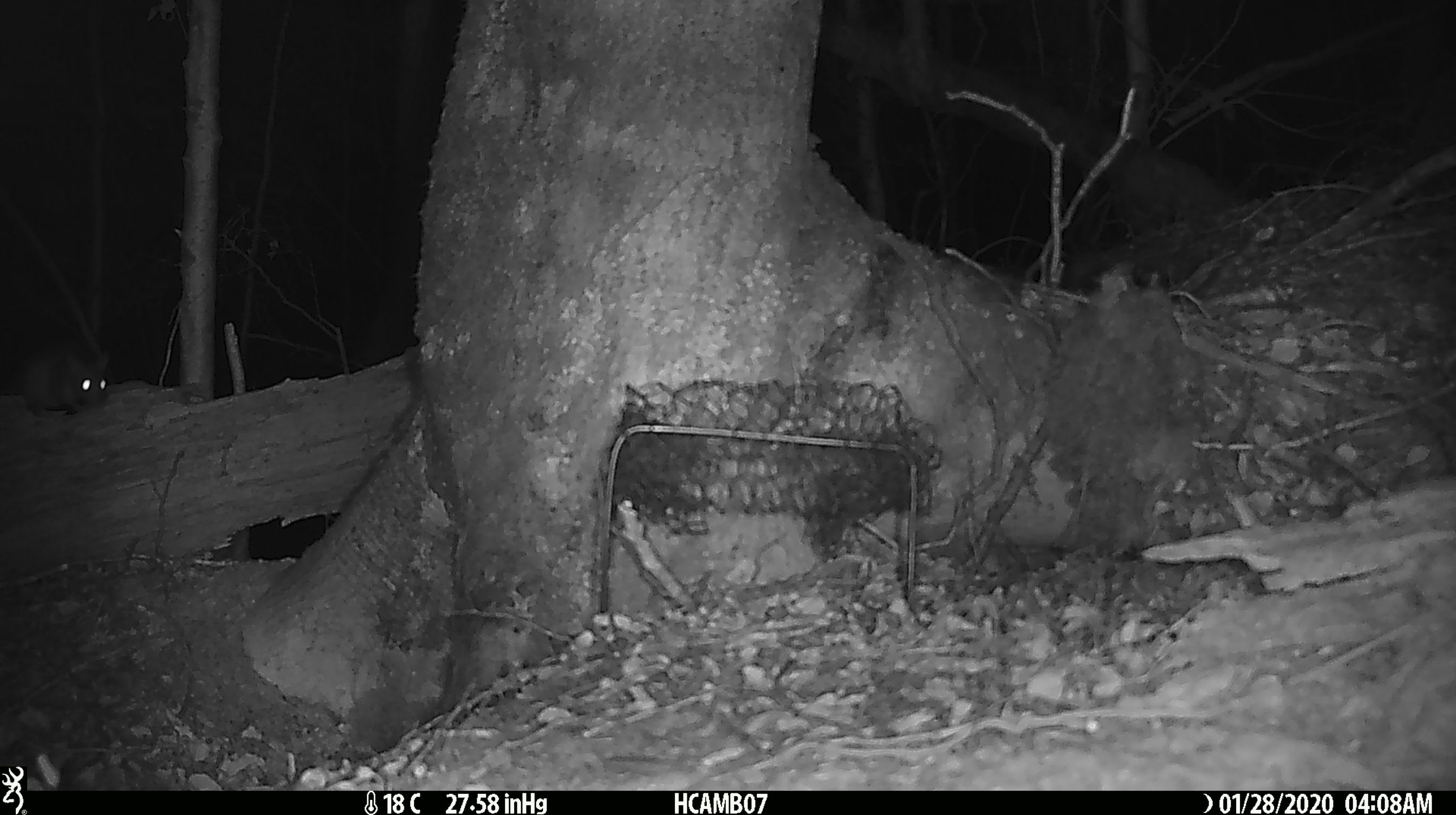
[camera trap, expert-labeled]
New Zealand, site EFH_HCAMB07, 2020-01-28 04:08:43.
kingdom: Animalia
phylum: Chordata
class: Mammalia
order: Rodentia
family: Muridae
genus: Rattus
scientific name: Rattus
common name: rat